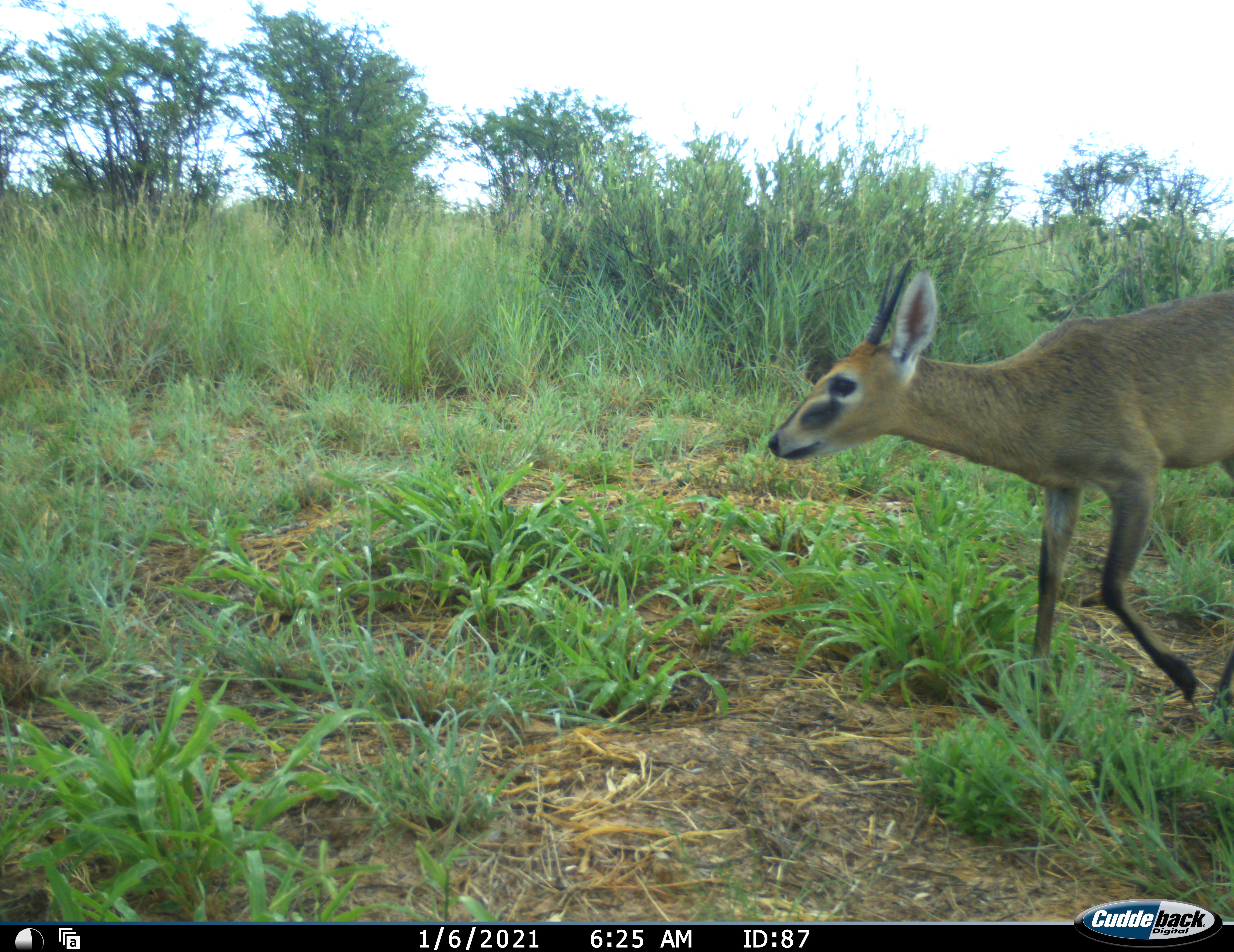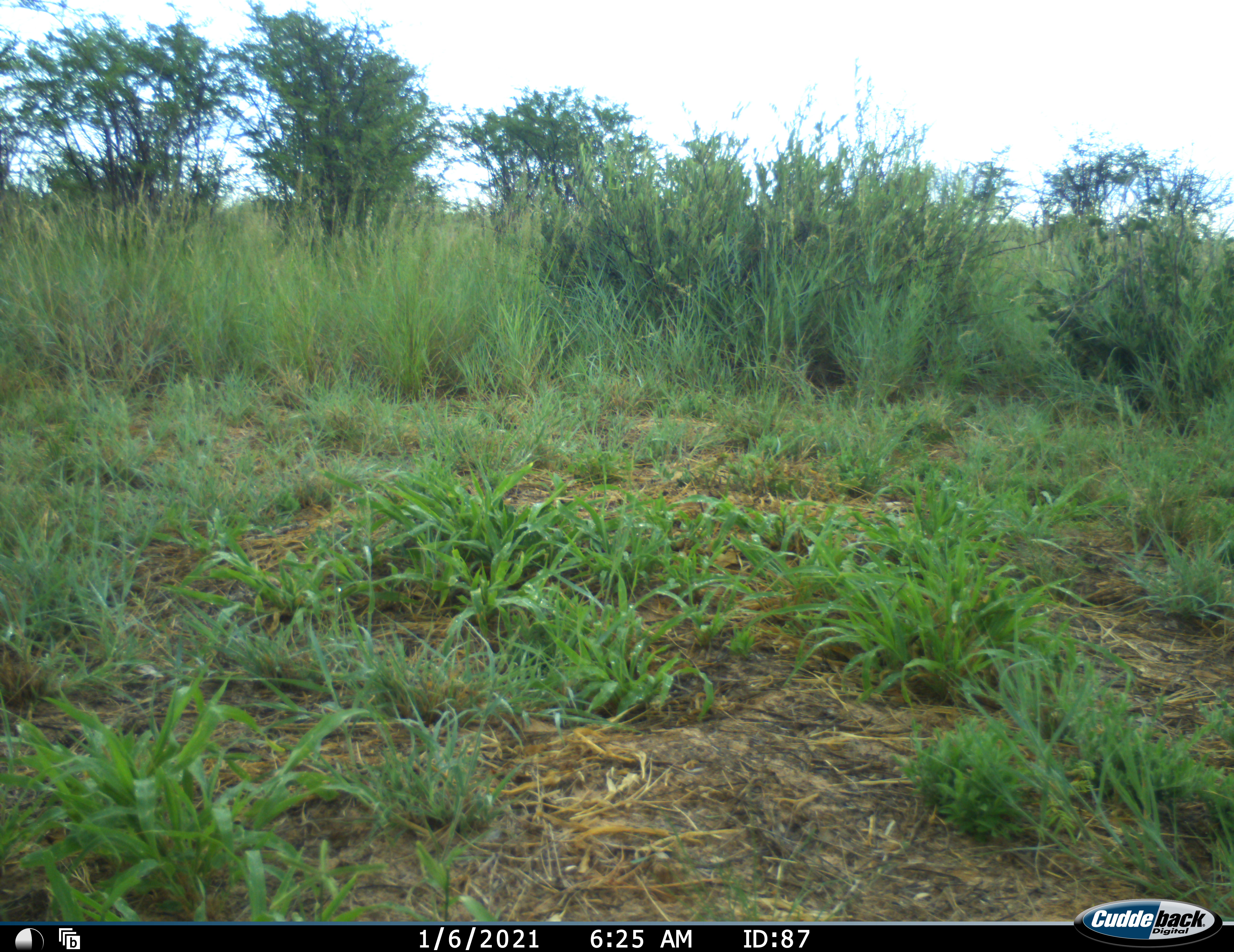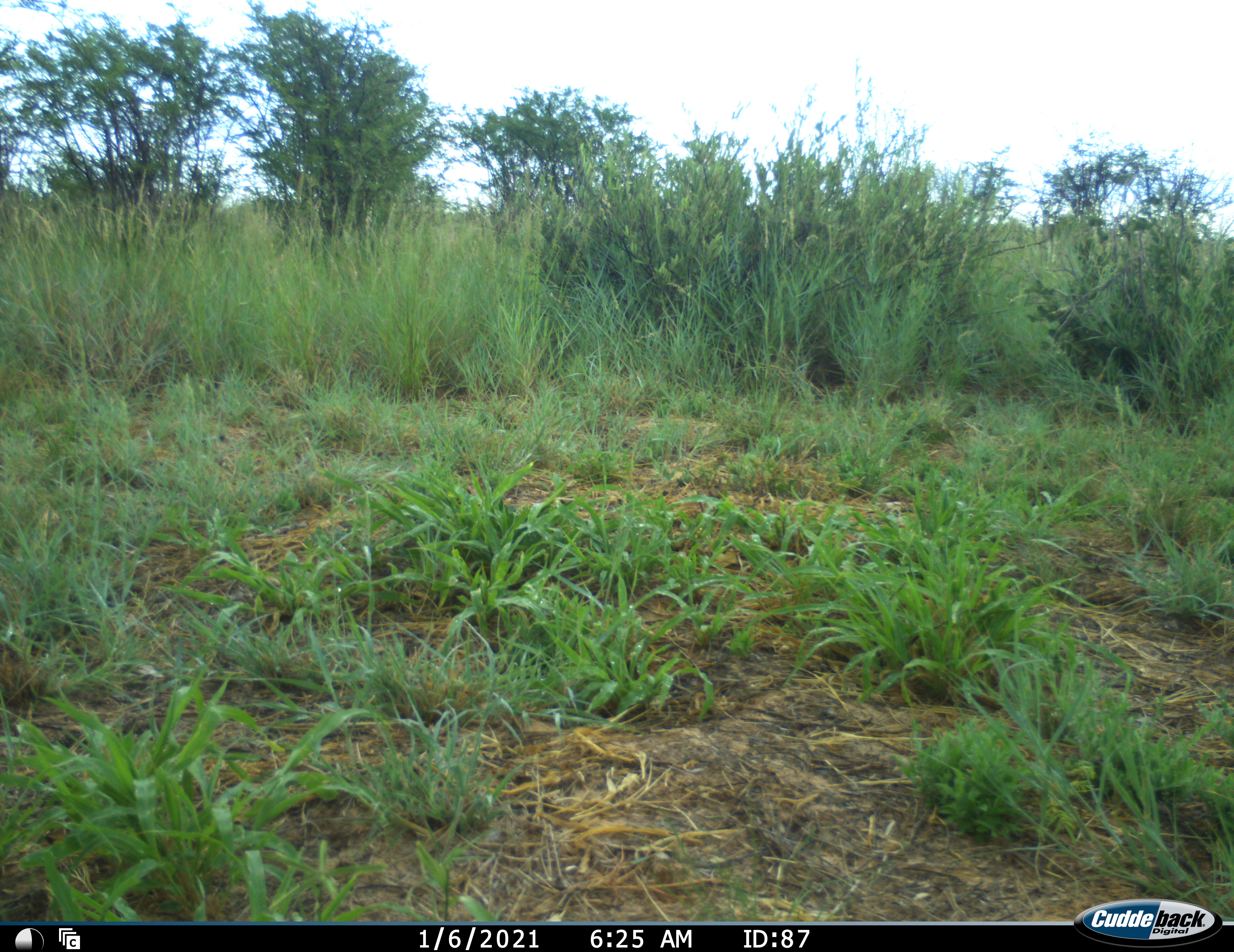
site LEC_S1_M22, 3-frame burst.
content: unidentified animal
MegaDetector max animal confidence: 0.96